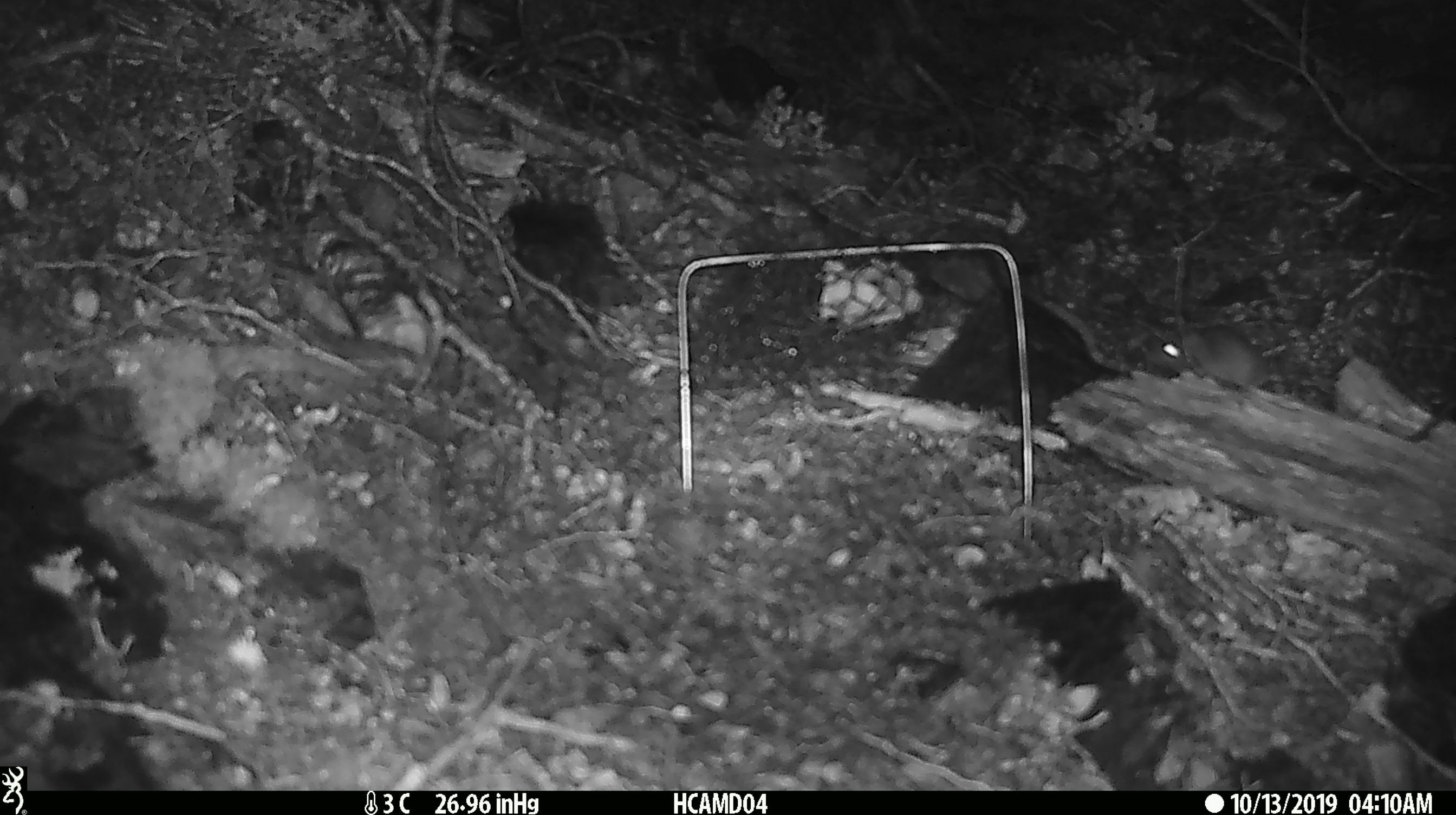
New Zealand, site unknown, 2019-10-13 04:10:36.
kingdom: Animalia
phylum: Chordata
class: Mammalia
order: Rodentia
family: Muridae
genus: Mus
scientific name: Mus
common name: mouse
Mouse (Mus).